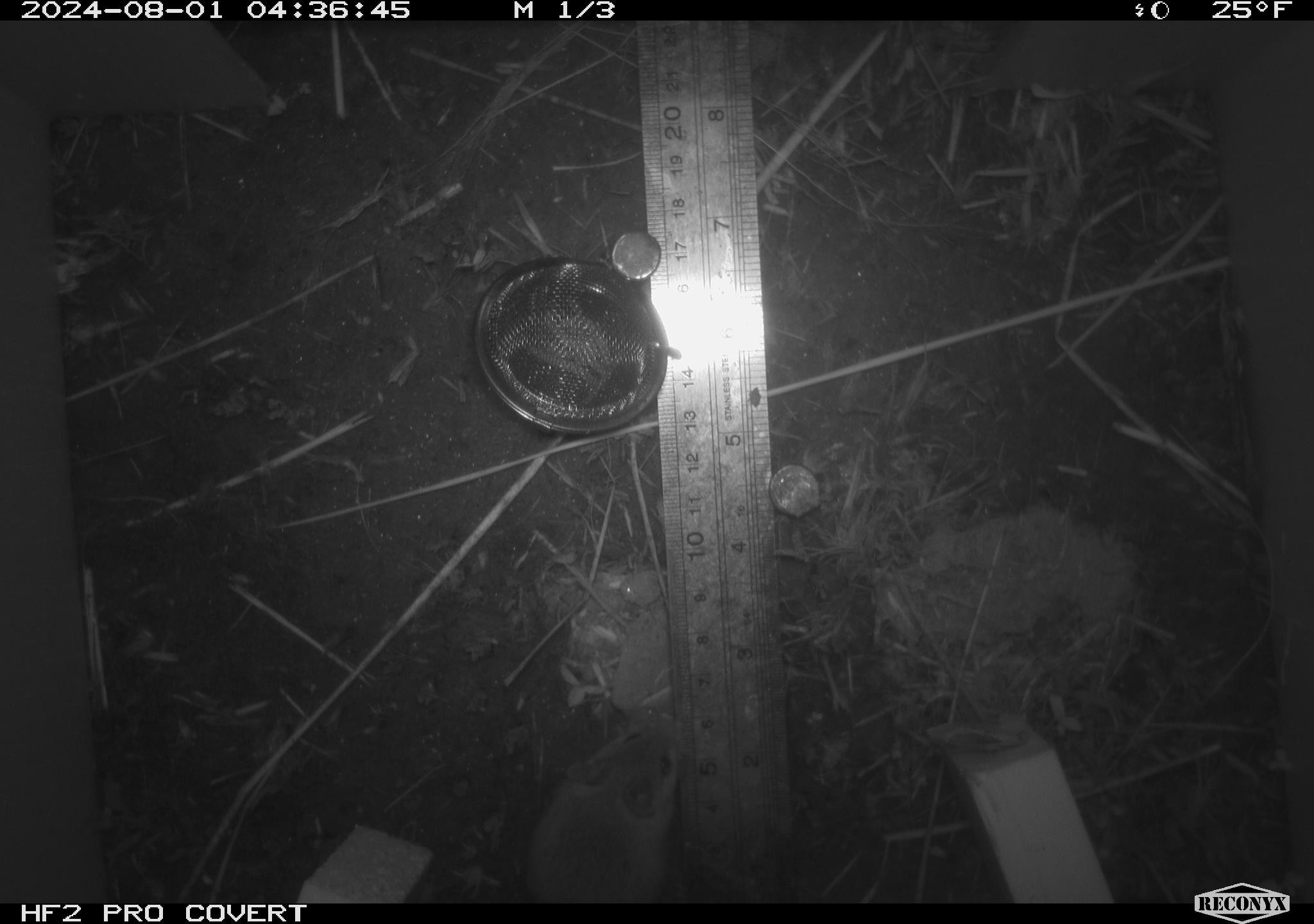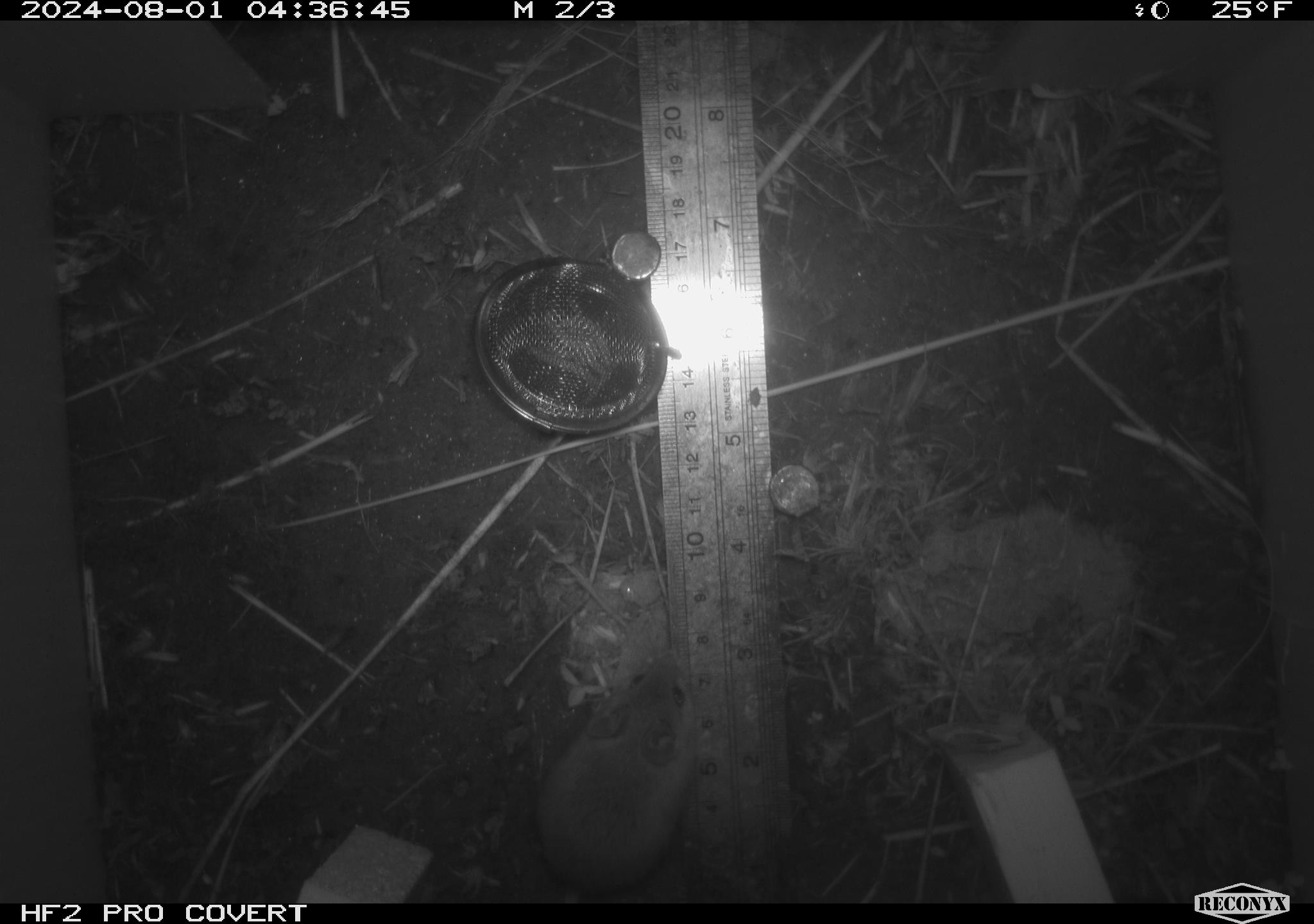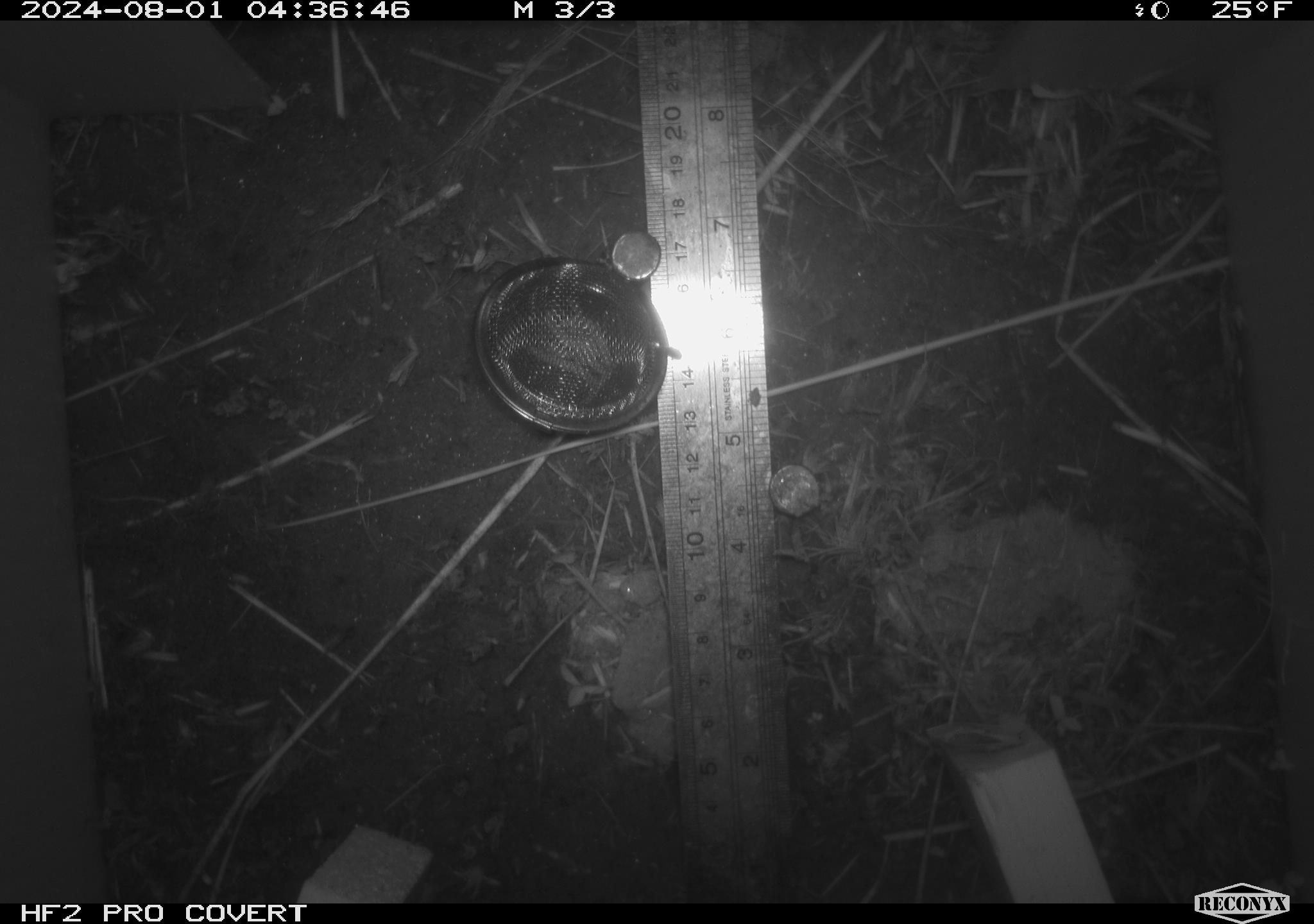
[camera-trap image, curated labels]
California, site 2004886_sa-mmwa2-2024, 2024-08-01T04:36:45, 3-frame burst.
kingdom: Animalia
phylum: Chordata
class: Mammalia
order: Rodentia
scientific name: Rodentia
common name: mouse species